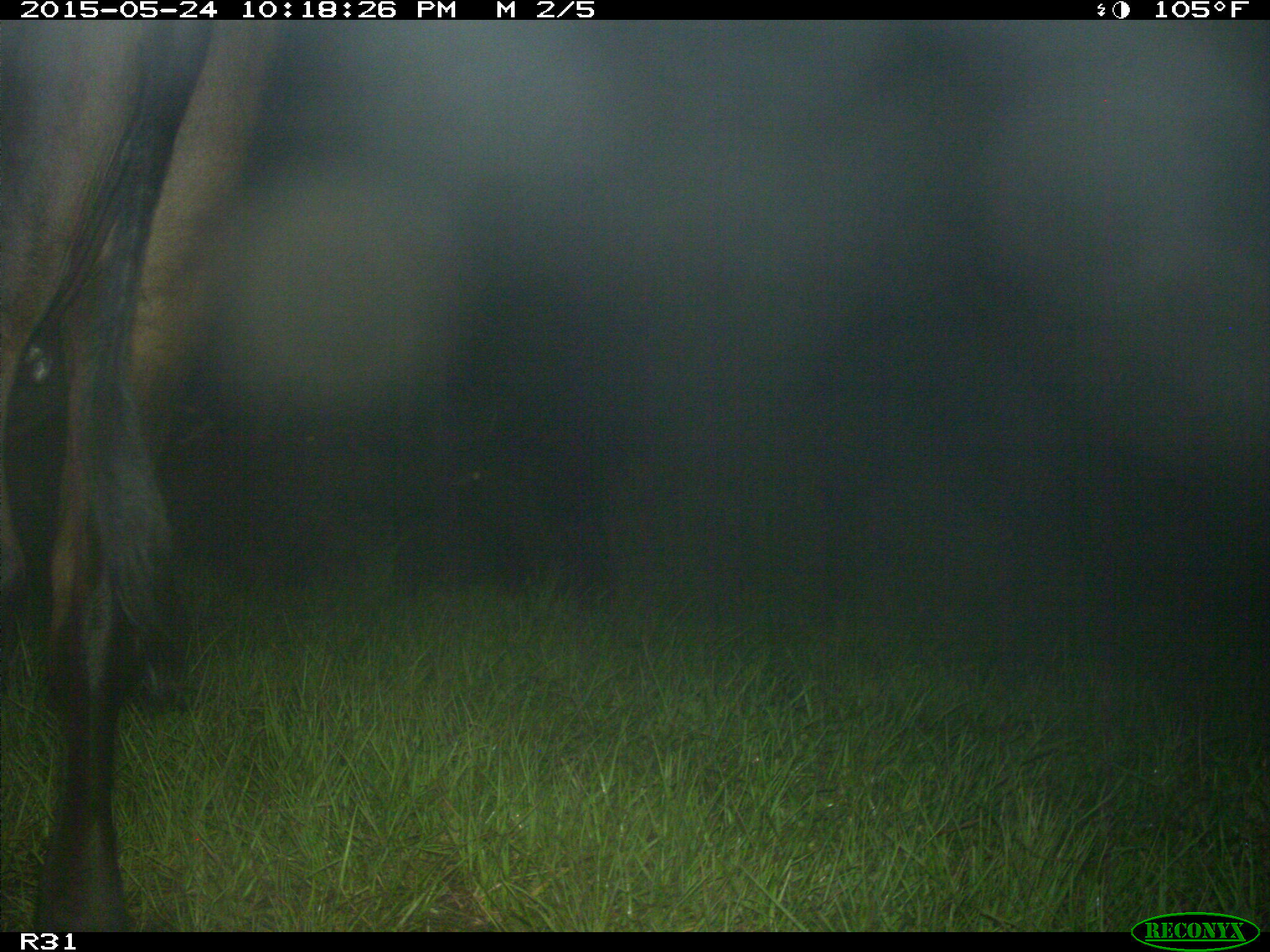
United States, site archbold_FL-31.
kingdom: Animalia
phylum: Chordata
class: Mammalia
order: Artiodactyla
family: Bovidae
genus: Bos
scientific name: Bos taurus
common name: domestic cow